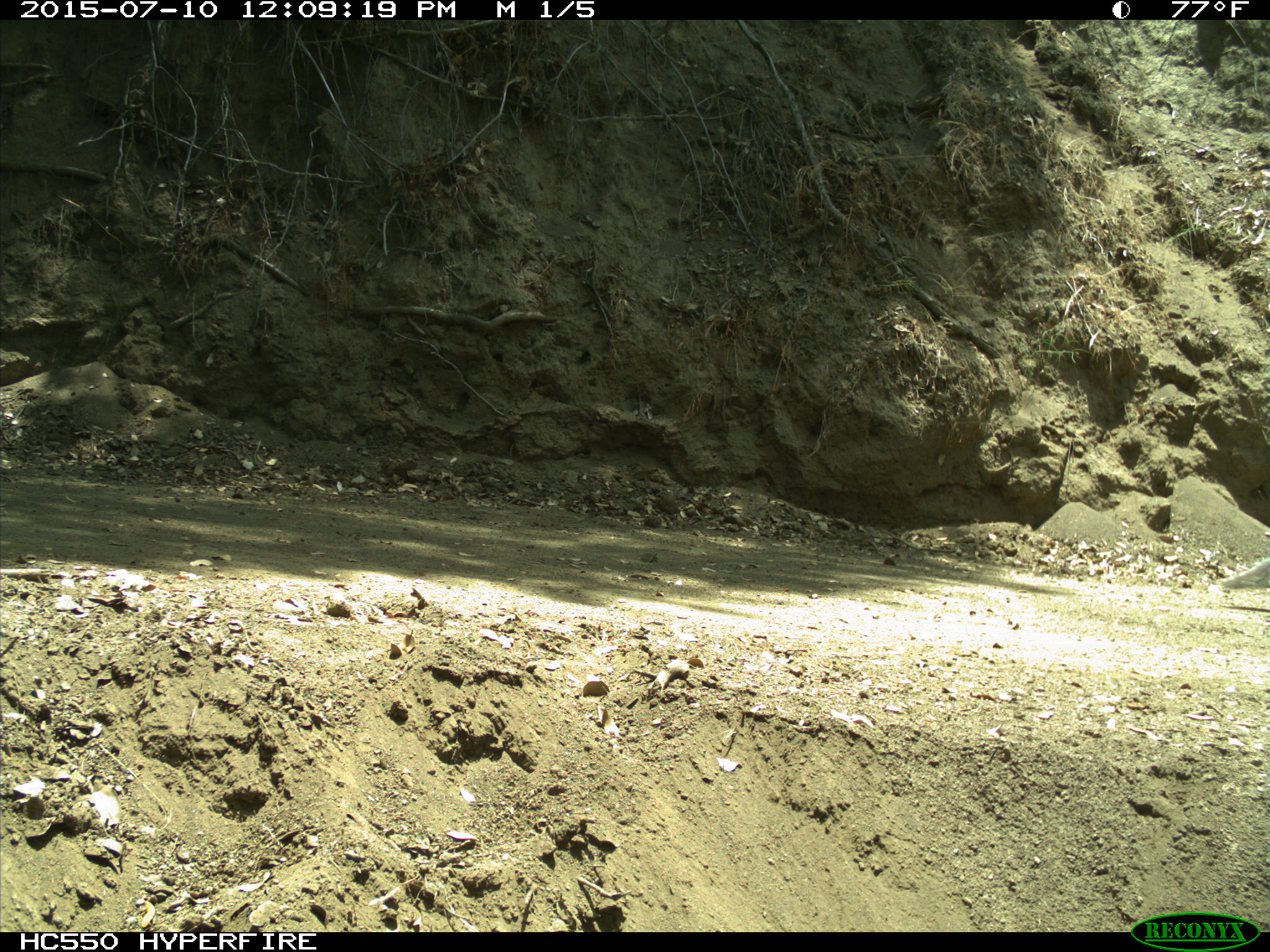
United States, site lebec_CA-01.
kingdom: Animalia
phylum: Chordata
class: Mammalia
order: Rodentia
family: Sciuridae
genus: Sciurus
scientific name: Sciurus carolinensis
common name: eastern gray squirrel